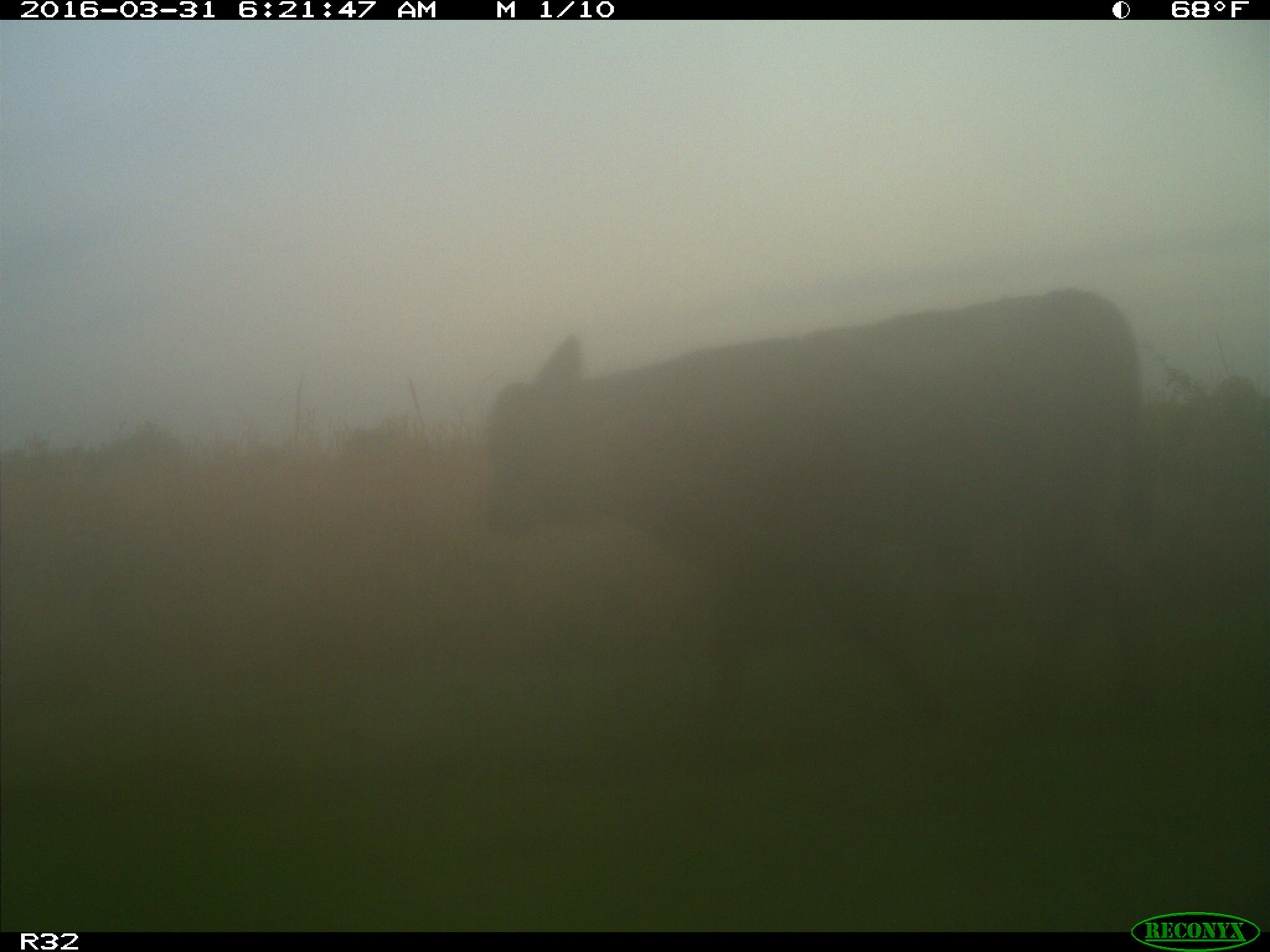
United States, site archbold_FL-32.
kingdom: Animalia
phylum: Chordata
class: Mammalia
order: Artiodactyla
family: Bovidae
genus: Bos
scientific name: Bos taurus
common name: domestic cow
Bos taurus (domestic cow).